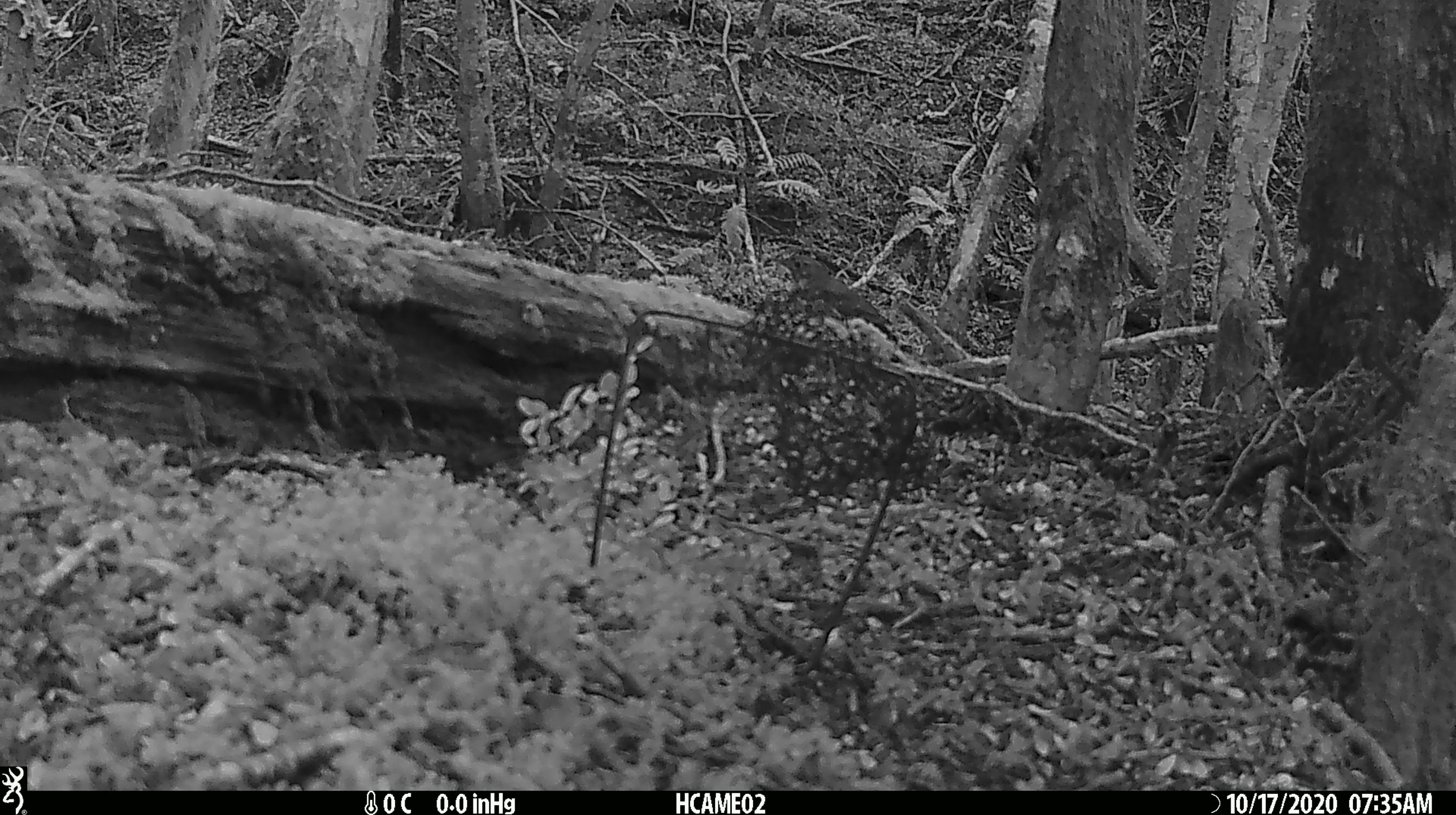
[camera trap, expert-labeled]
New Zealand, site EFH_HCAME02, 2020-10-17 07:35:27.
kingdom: Animalia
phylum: Chordata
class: Aves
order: Passeriformes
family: Turdidae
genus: Turdus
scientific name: Turdus philomelos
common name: song thrush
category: thrush